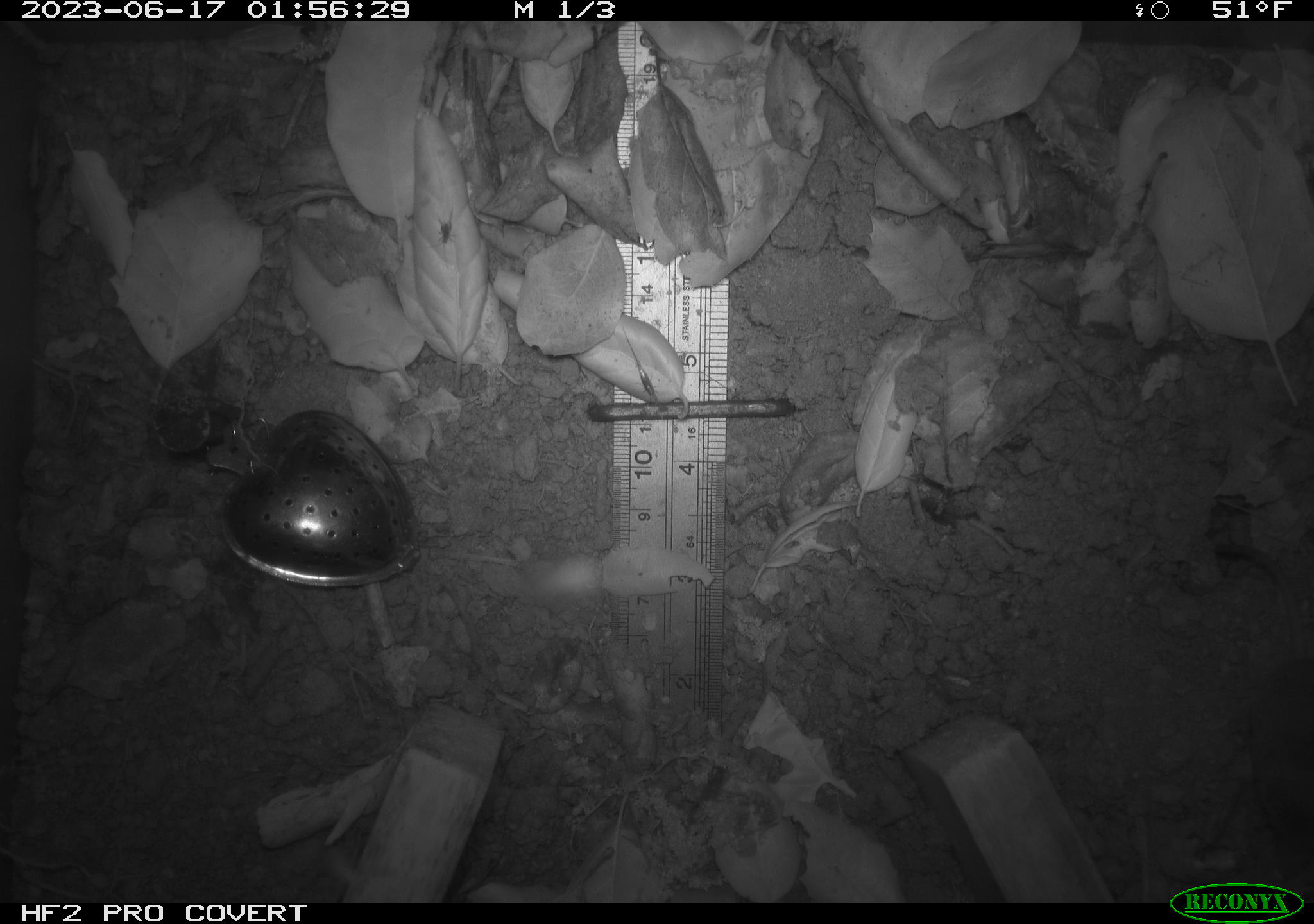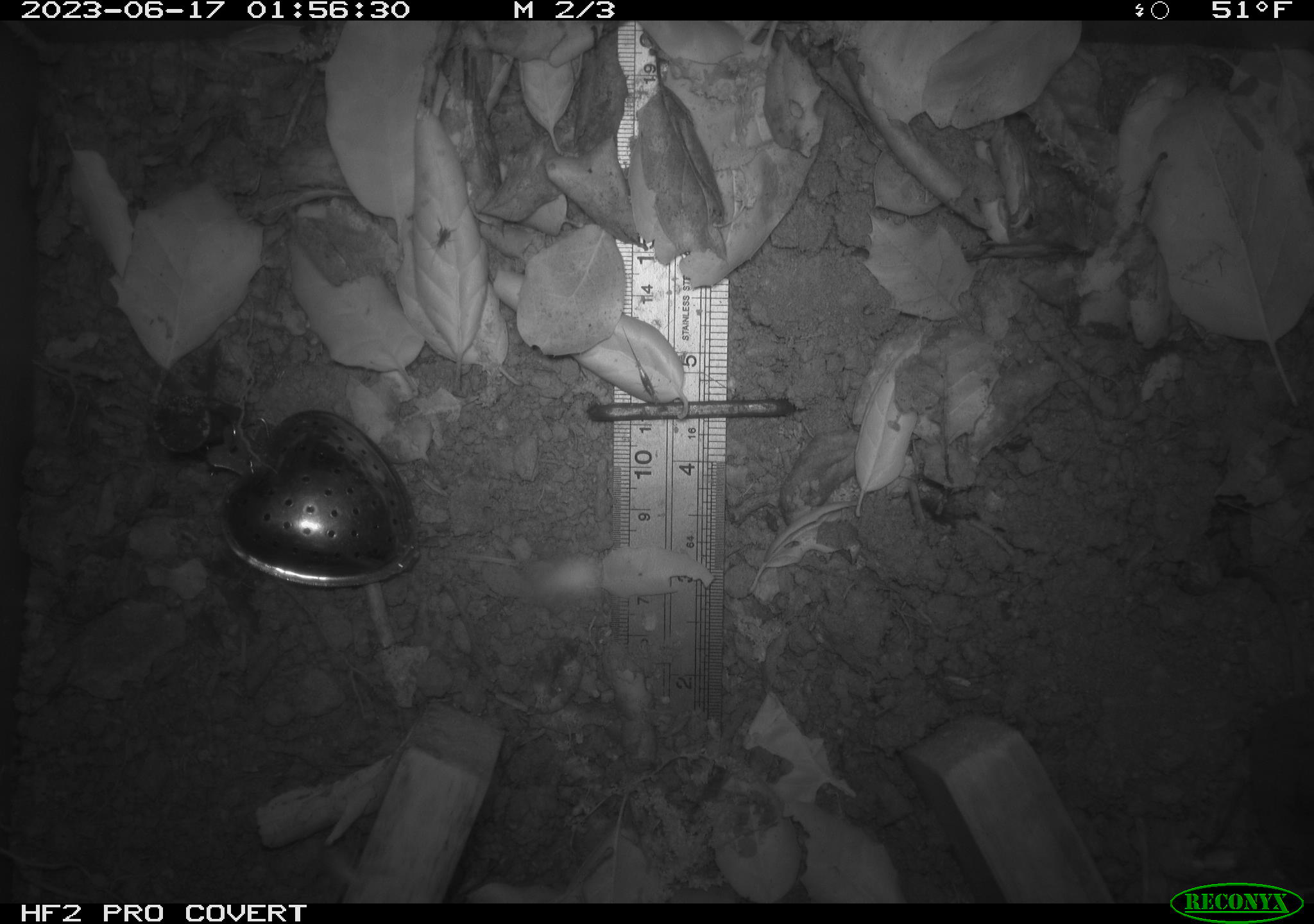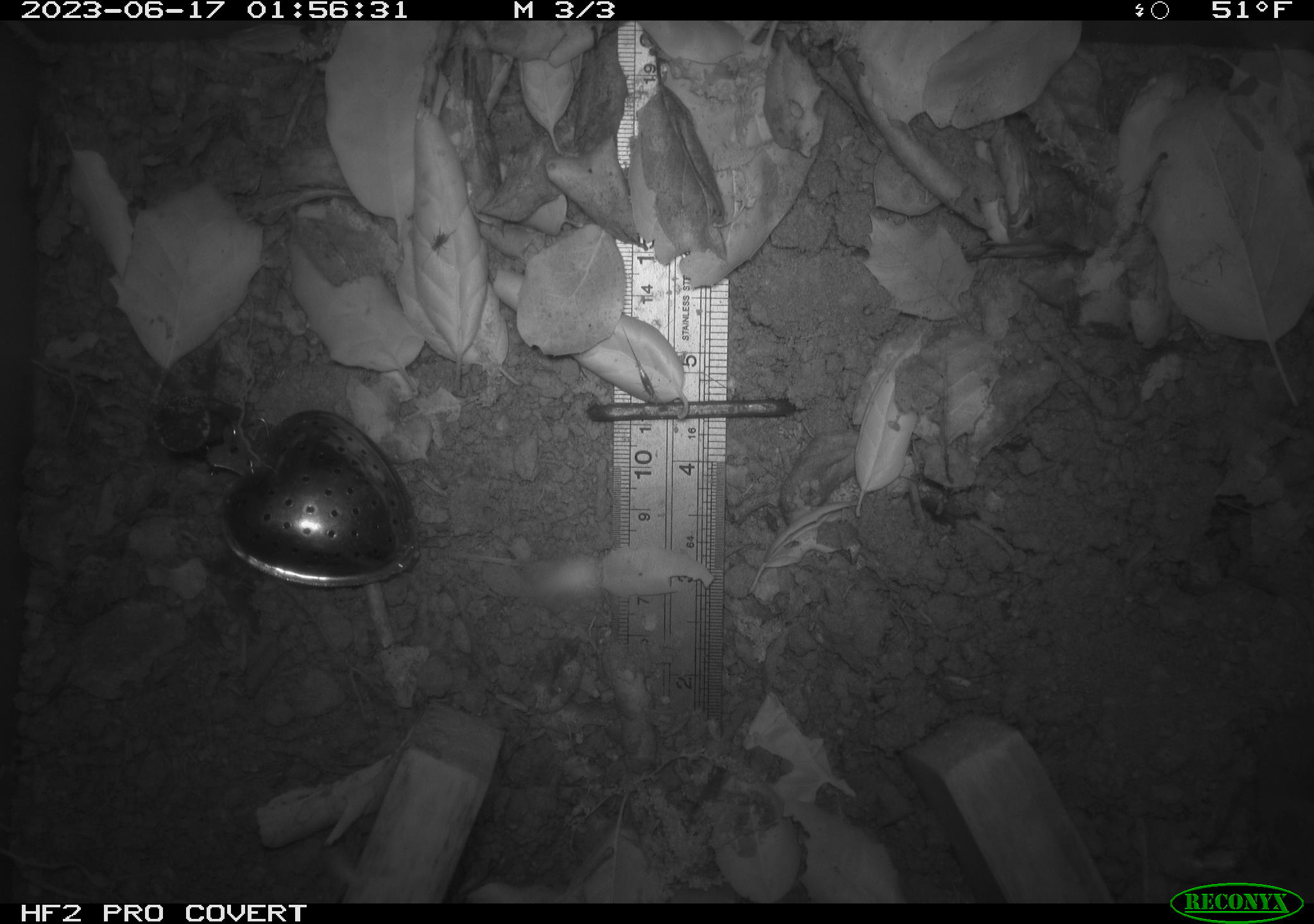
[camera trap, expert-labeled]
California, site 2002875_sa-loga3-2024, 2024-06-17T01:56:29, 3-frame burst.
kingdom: Animalia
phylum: Chordata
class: Mammalia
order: Eulipotyphla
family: Soricidae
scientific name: Soricidae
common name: shrews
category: soricidae family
Soricidae family (shrews) (Soricidae).